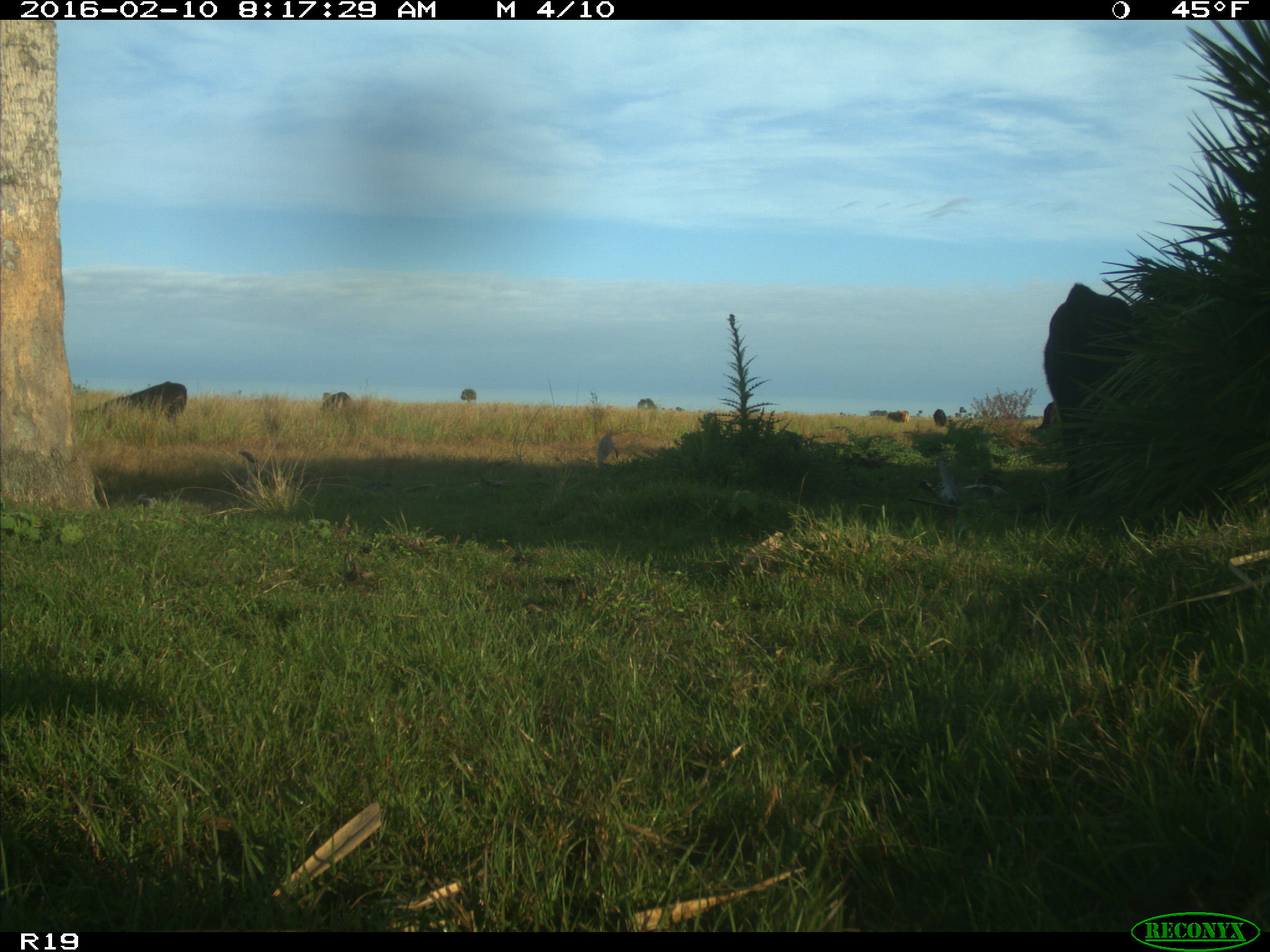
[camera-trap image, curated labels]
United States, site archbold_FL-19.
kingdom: Animalia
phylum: Chordata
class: Mammalia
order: Artiodactyla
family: Bovidae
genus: Bos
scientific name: Bos taurus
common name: domestic cow